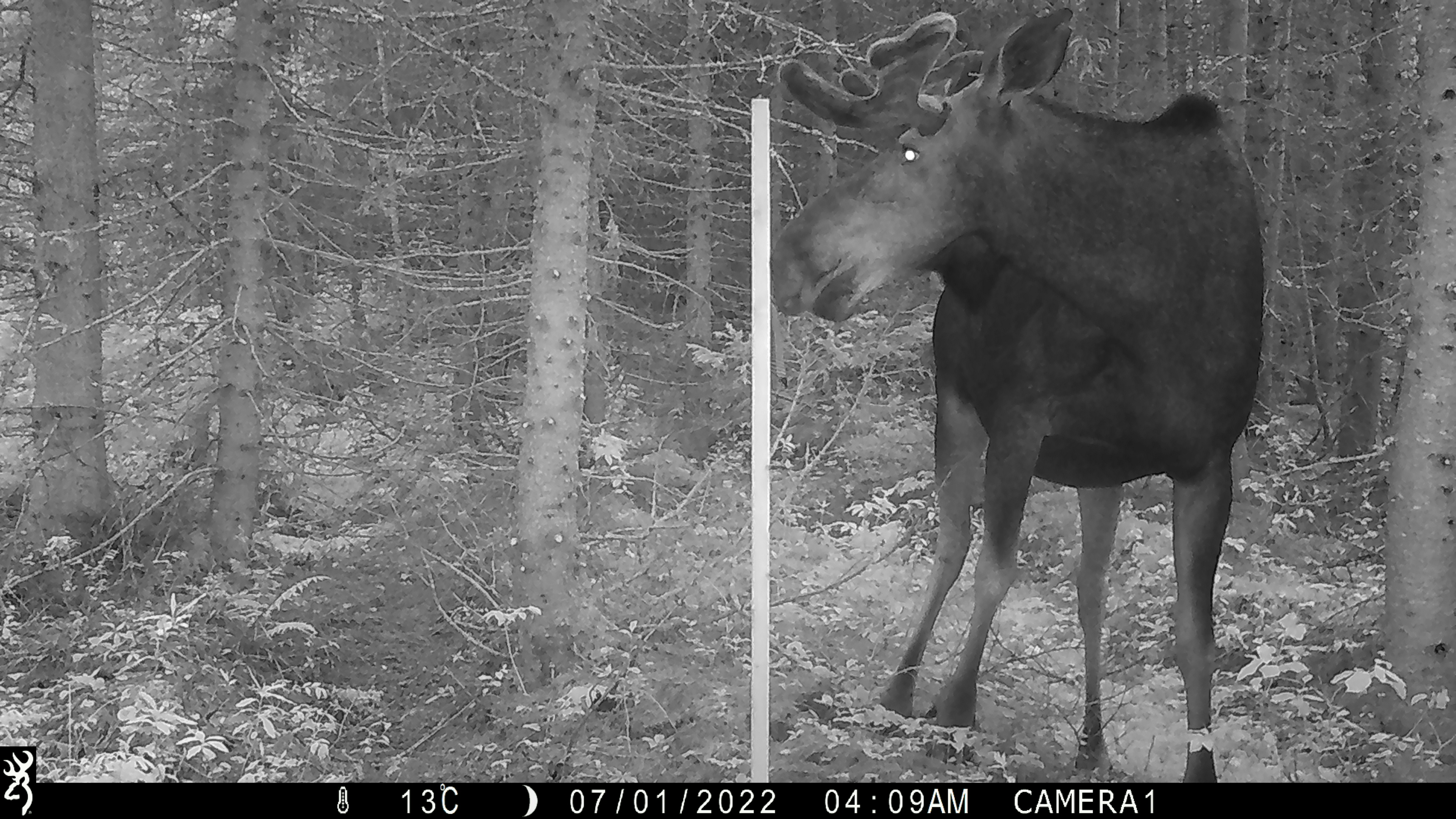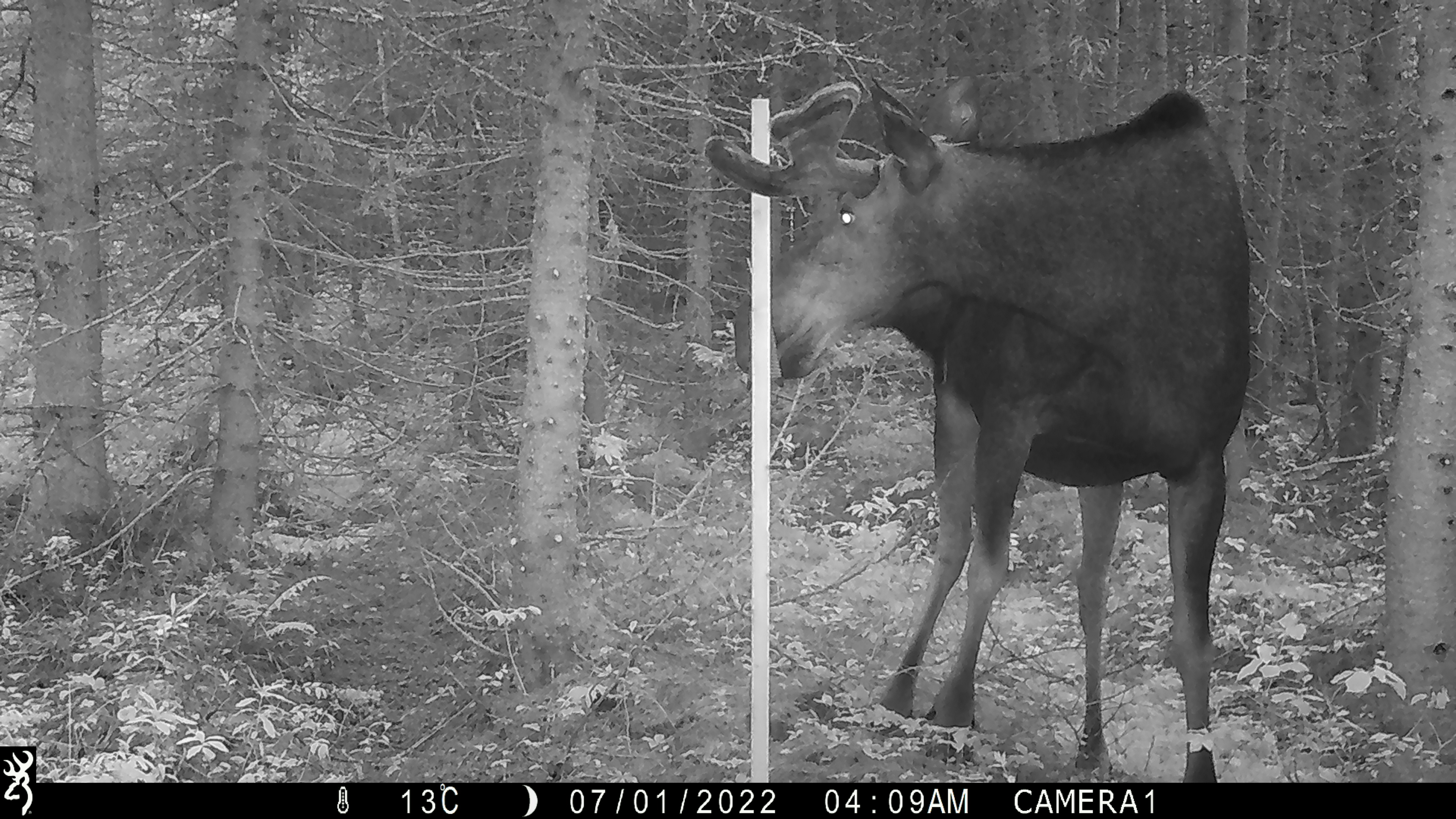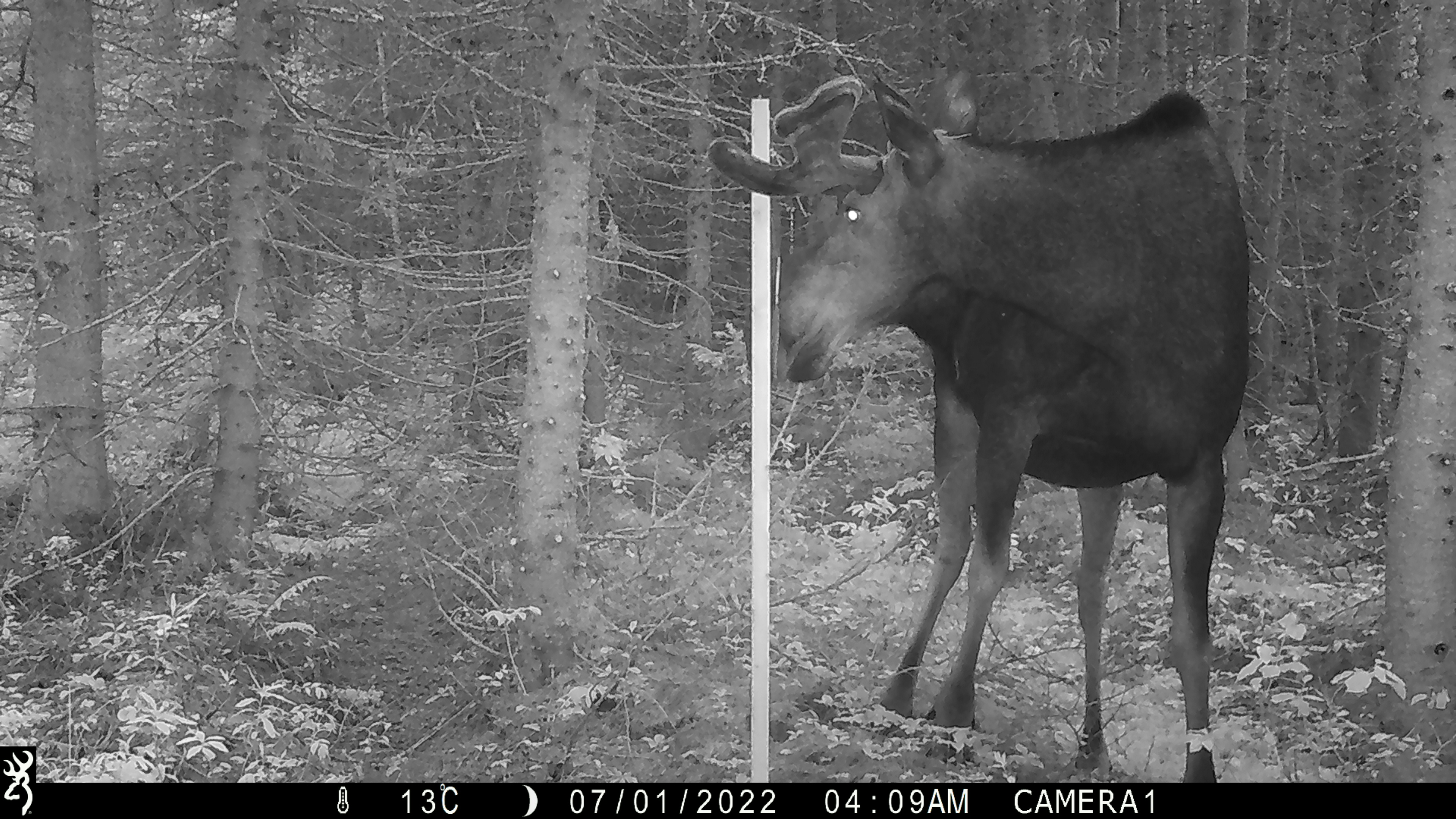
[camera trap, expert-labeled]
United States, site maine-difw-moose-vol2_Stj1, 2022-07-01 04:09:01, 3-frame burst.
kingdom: Animalia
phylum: Chordata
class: Mammalia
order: Artiodactyla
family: Cervidae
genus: Alces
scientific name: Alces alces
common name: moose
Moose (Alces alces).